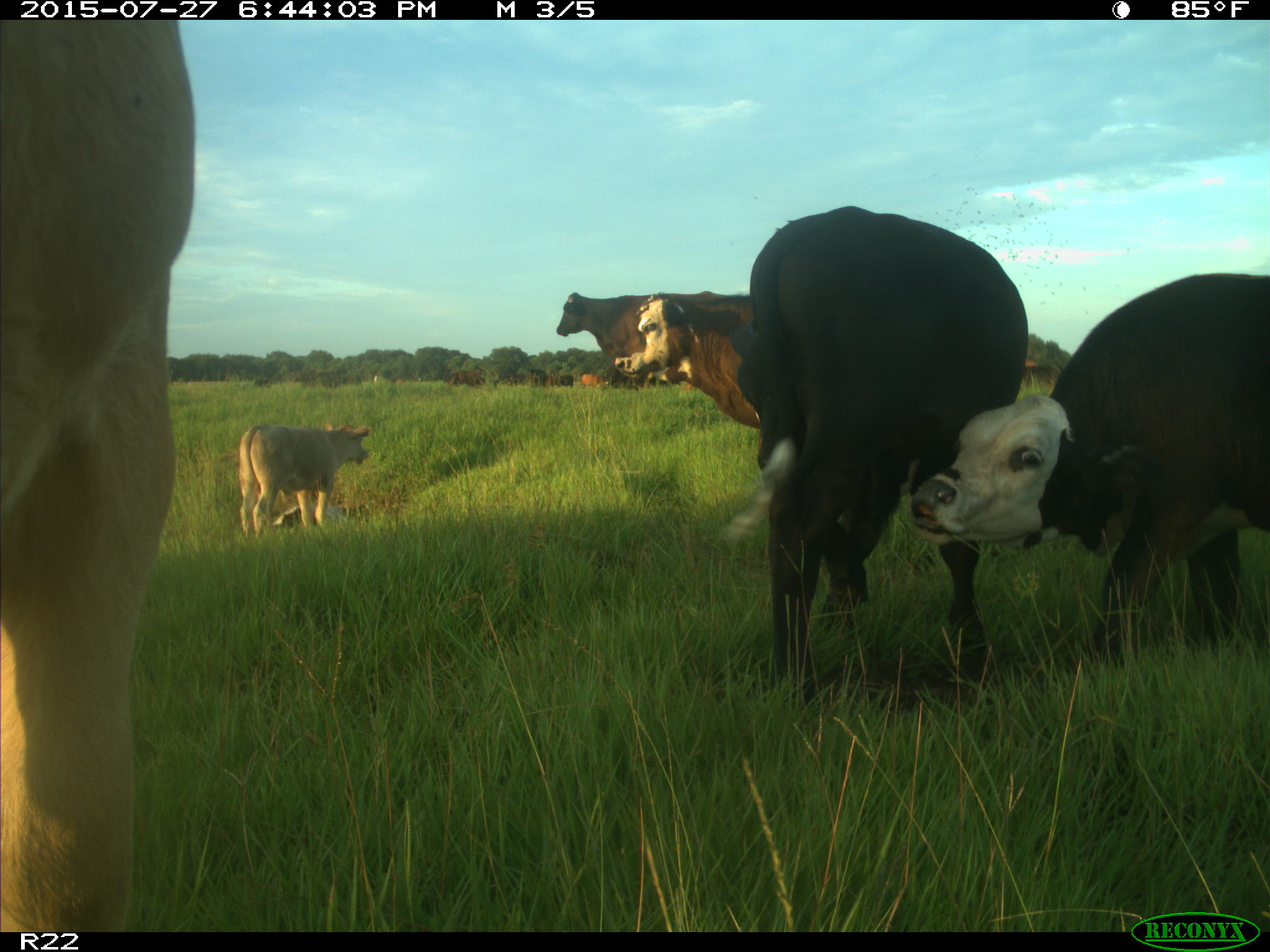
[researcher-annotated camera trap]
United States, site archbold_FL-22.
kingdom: Animalia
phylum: Chordata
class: Mammalia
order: Artiodactyla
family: Bovidae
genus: Bos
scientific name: Bos taurus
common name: domestic cow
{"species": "Bos taurus (domestic cow)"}